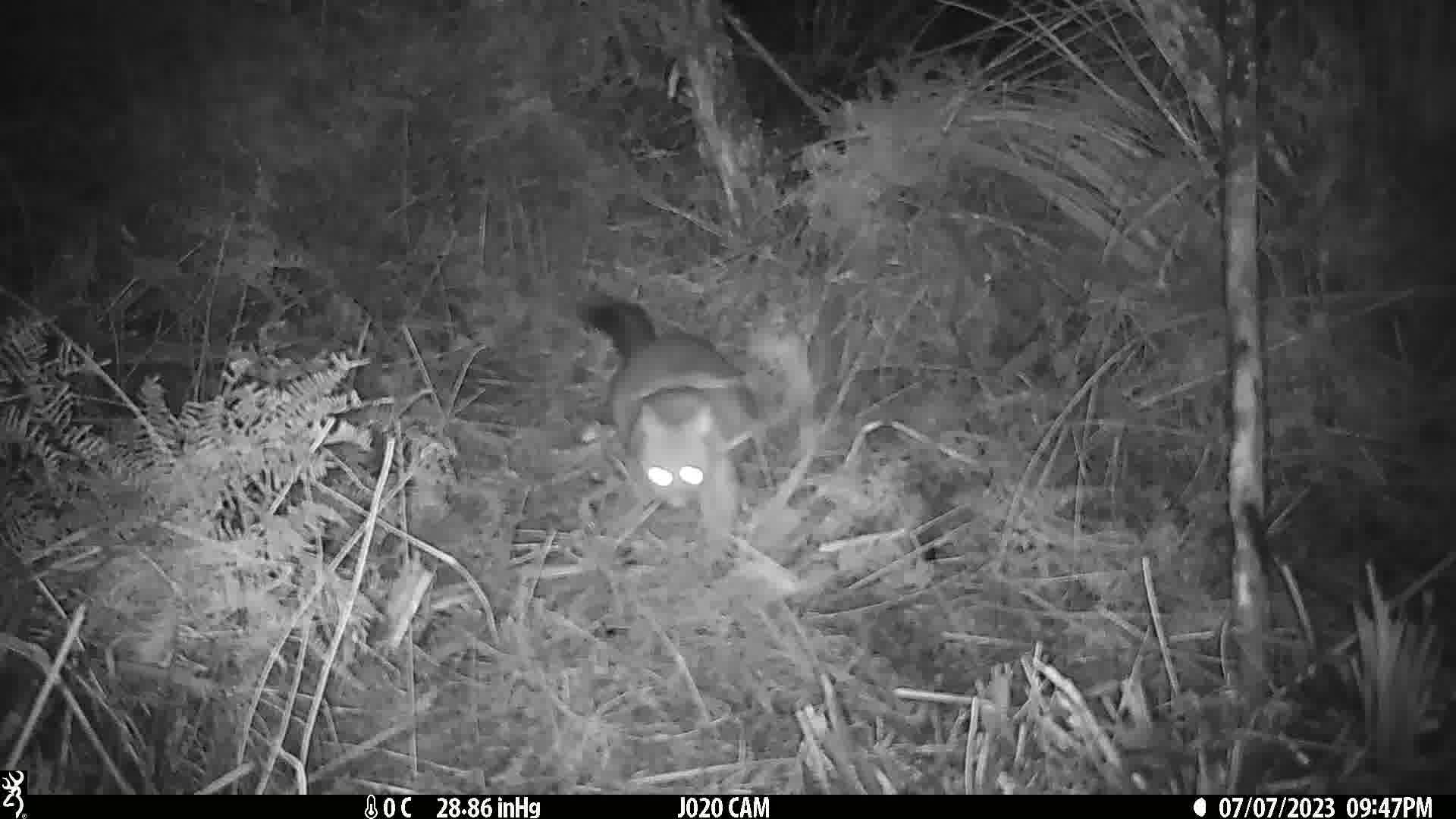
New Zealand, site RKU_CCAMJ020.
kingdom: Animalia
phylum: Chordata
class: Mammalia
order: Diprotodontia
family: Phalangeridae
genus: Trichosurus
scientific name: Trichosurus vulpecula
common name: common brushtail possum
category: possum